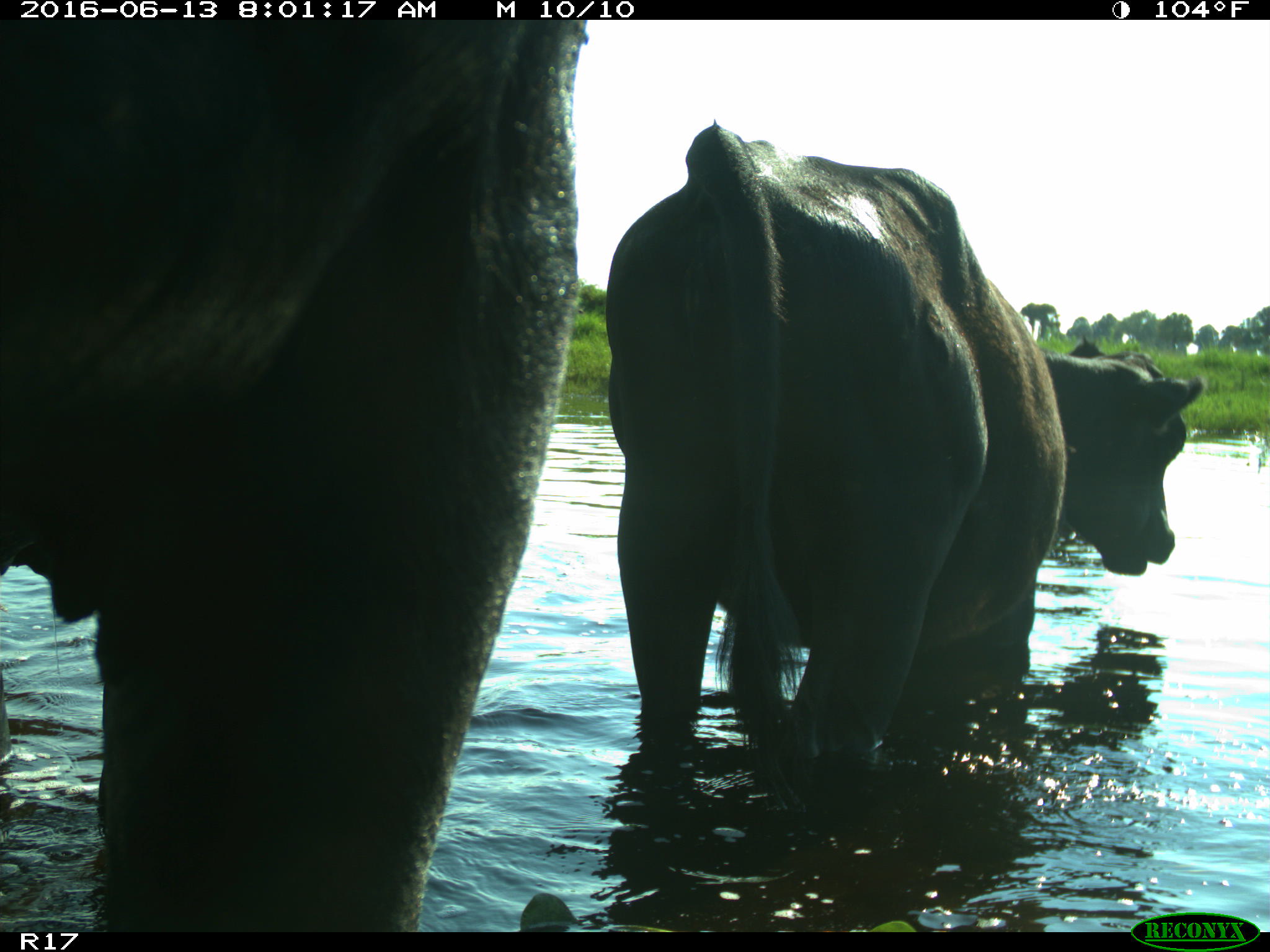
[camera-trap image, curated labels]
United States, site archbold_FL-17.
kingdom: Animalia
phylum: Chordata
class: Mammalia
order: Artiodactyla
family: Bovidae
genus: Bos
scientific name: Bos taurus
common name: domestic cow